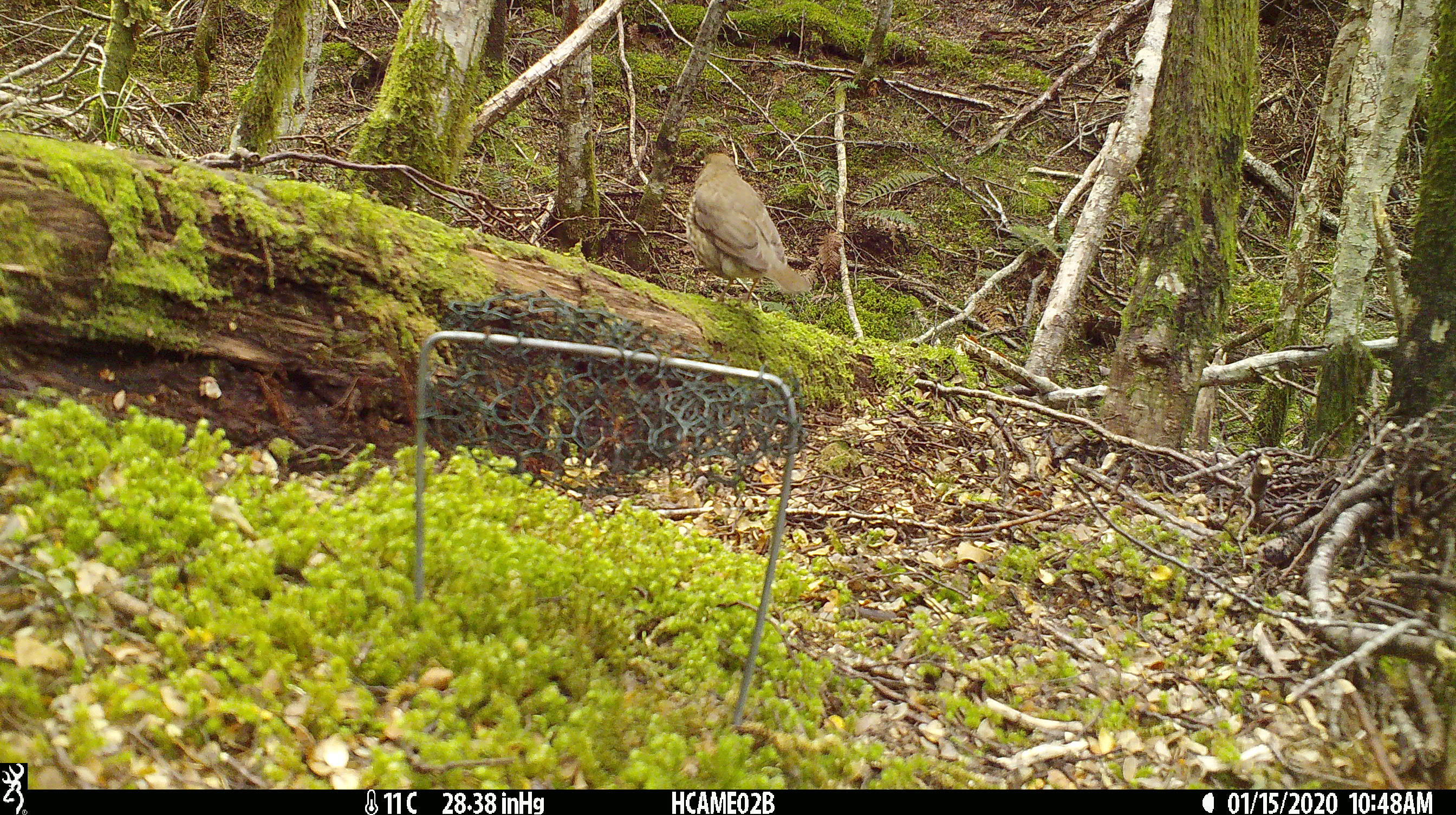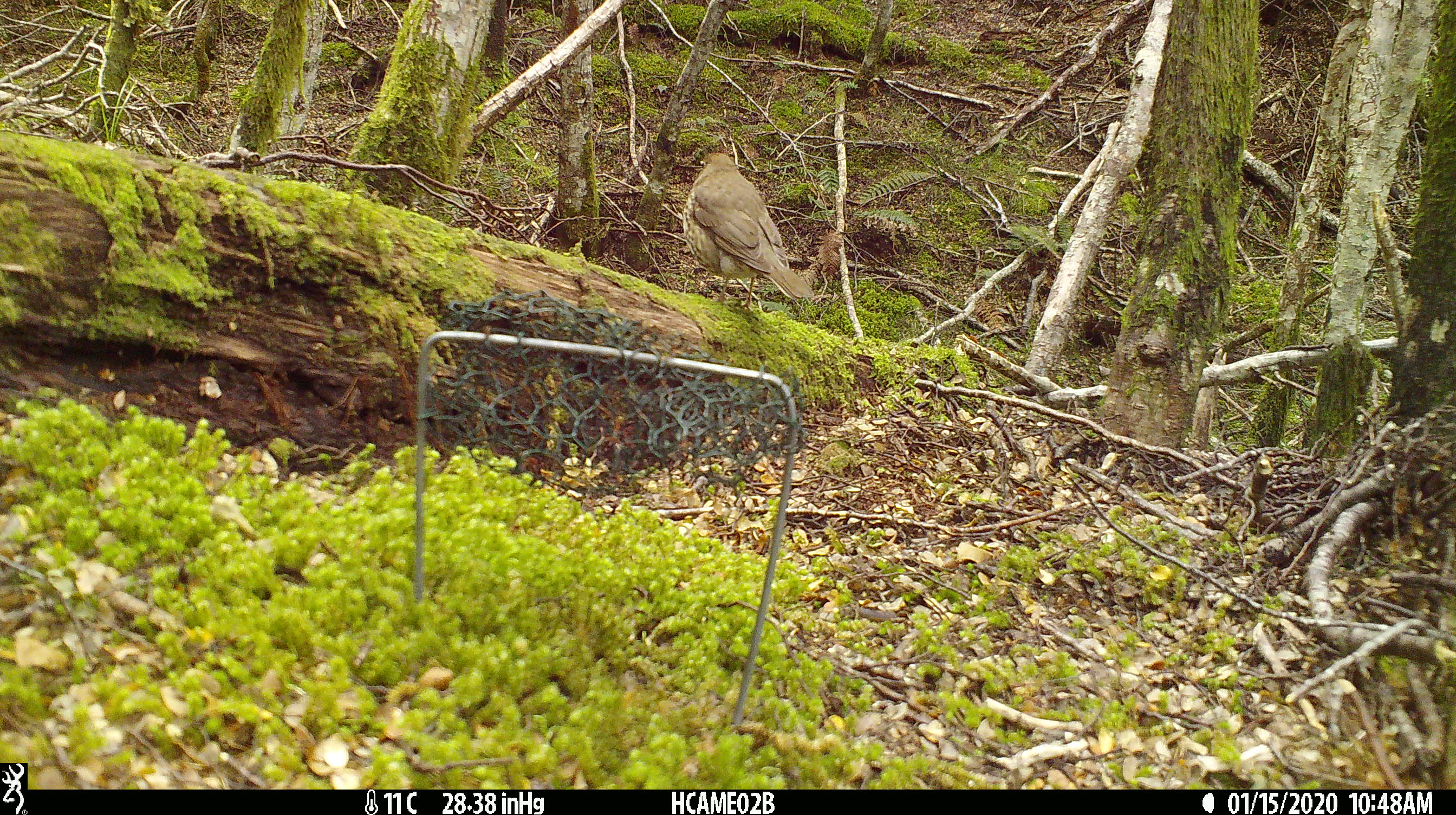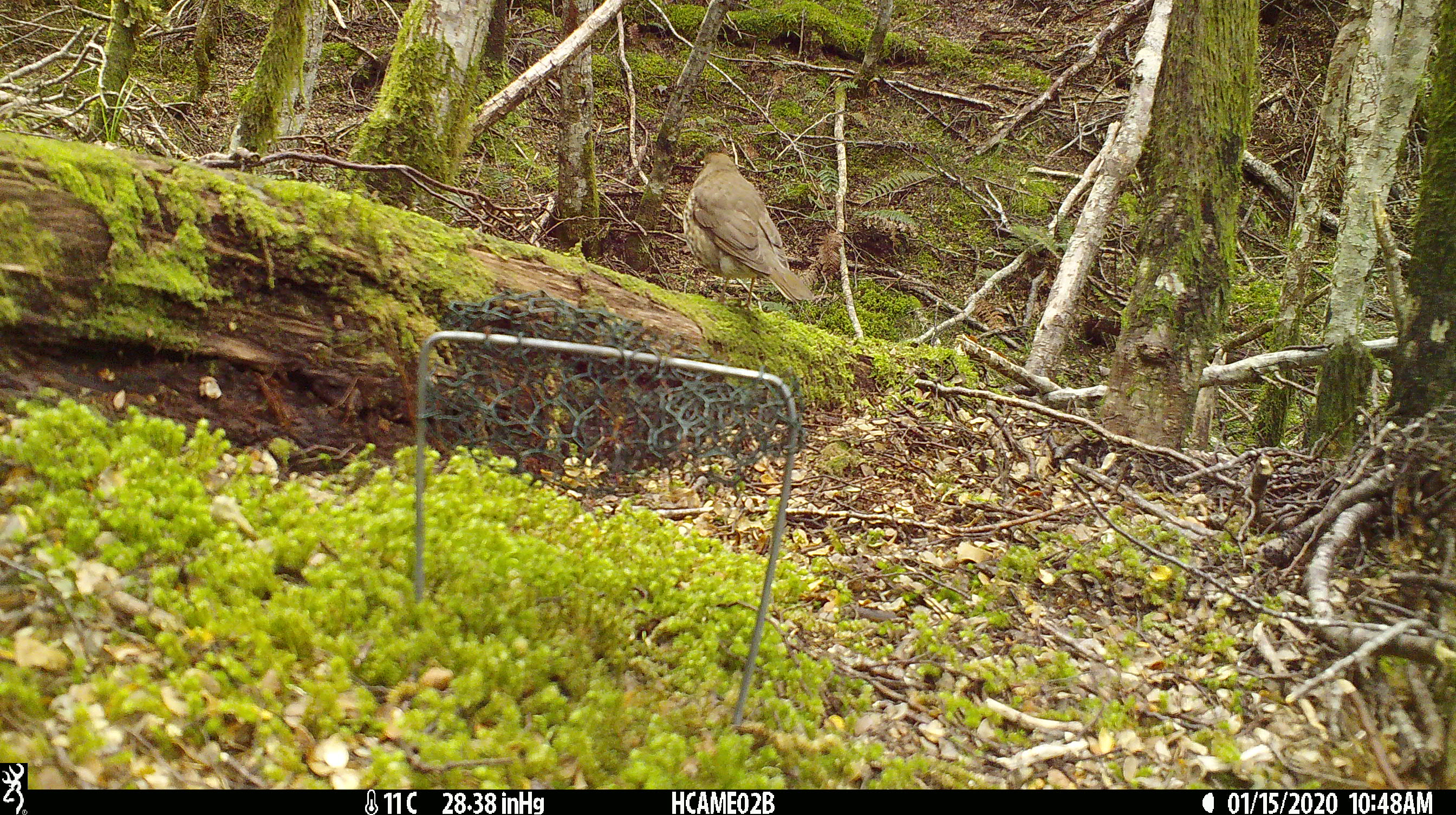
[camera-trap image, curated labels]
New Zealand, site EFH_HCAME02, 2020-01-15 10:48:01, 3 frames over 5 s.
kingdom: Animalia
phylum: Chordata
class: Aves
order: Passeriformes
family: Turdidae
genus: Turdus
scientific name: Turdus philomelos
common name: song thrush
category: thrush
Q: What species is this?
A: Thrush (song thrush) (Turdus philomelos).